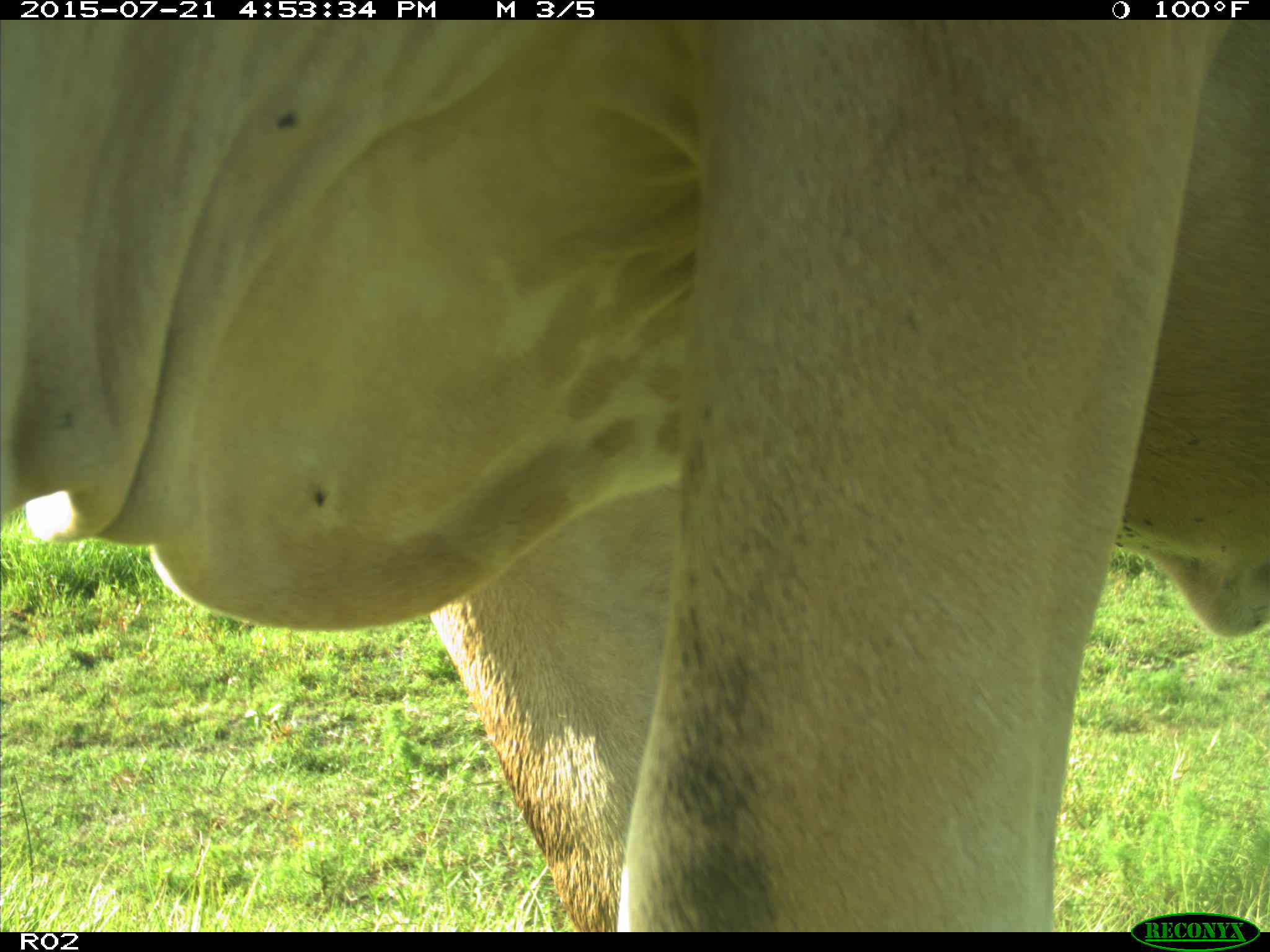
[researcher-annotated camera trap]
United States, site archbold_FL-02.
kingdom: Animalia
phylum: Chordata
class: Mammalia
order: Artiodactyla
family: Bovidae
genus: Bos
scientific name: Bos taurus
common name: domestic cow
Bos taurus (domestic cow).